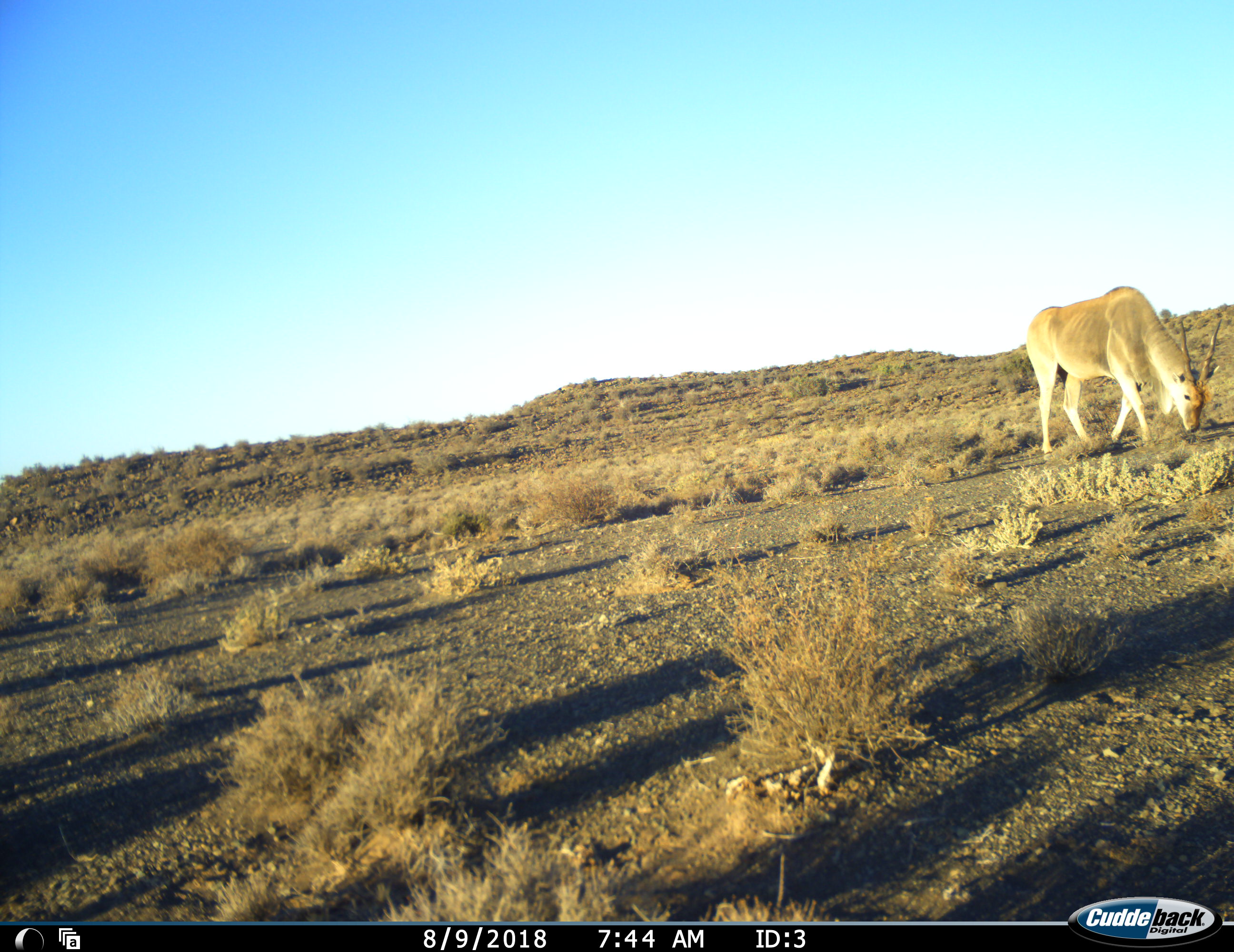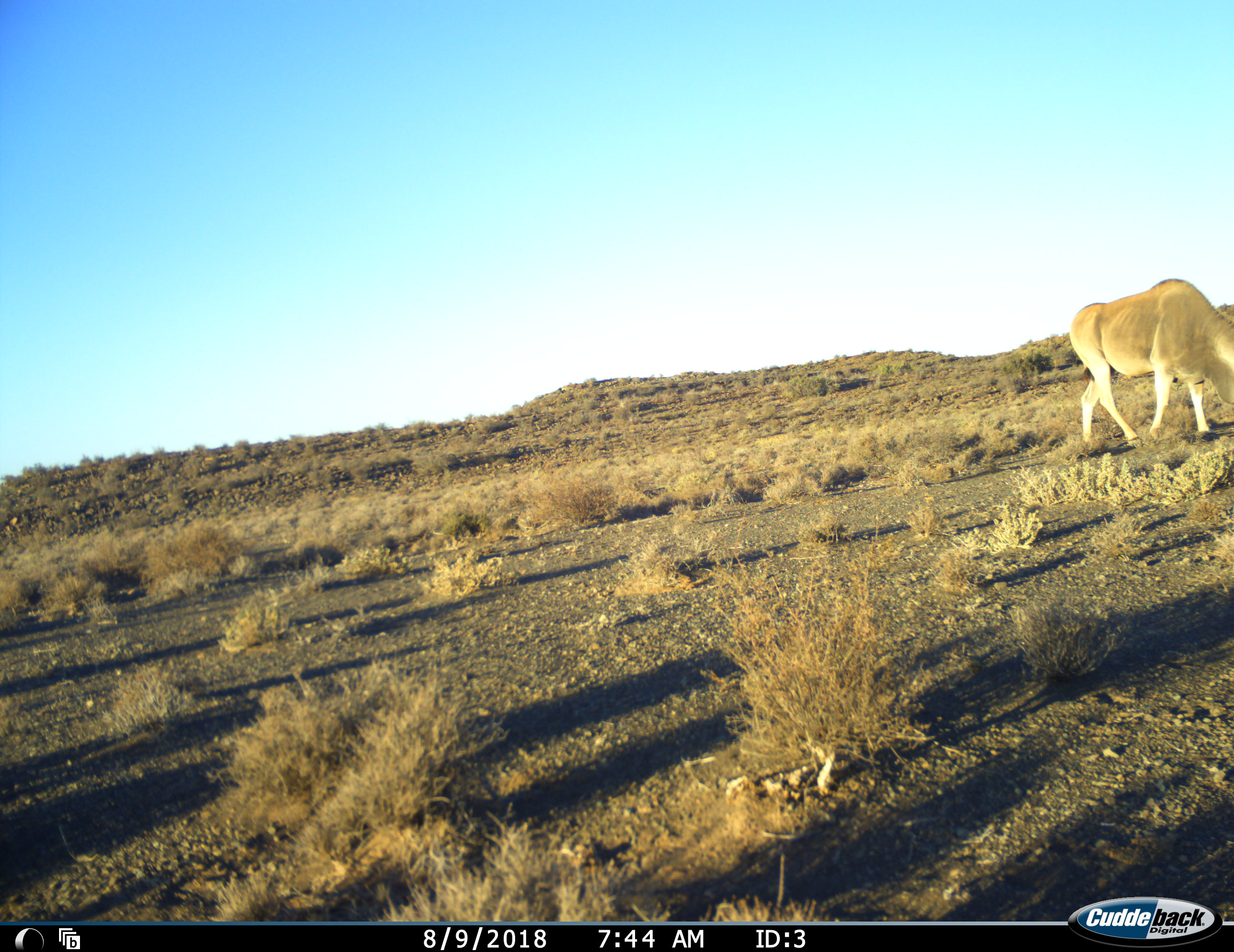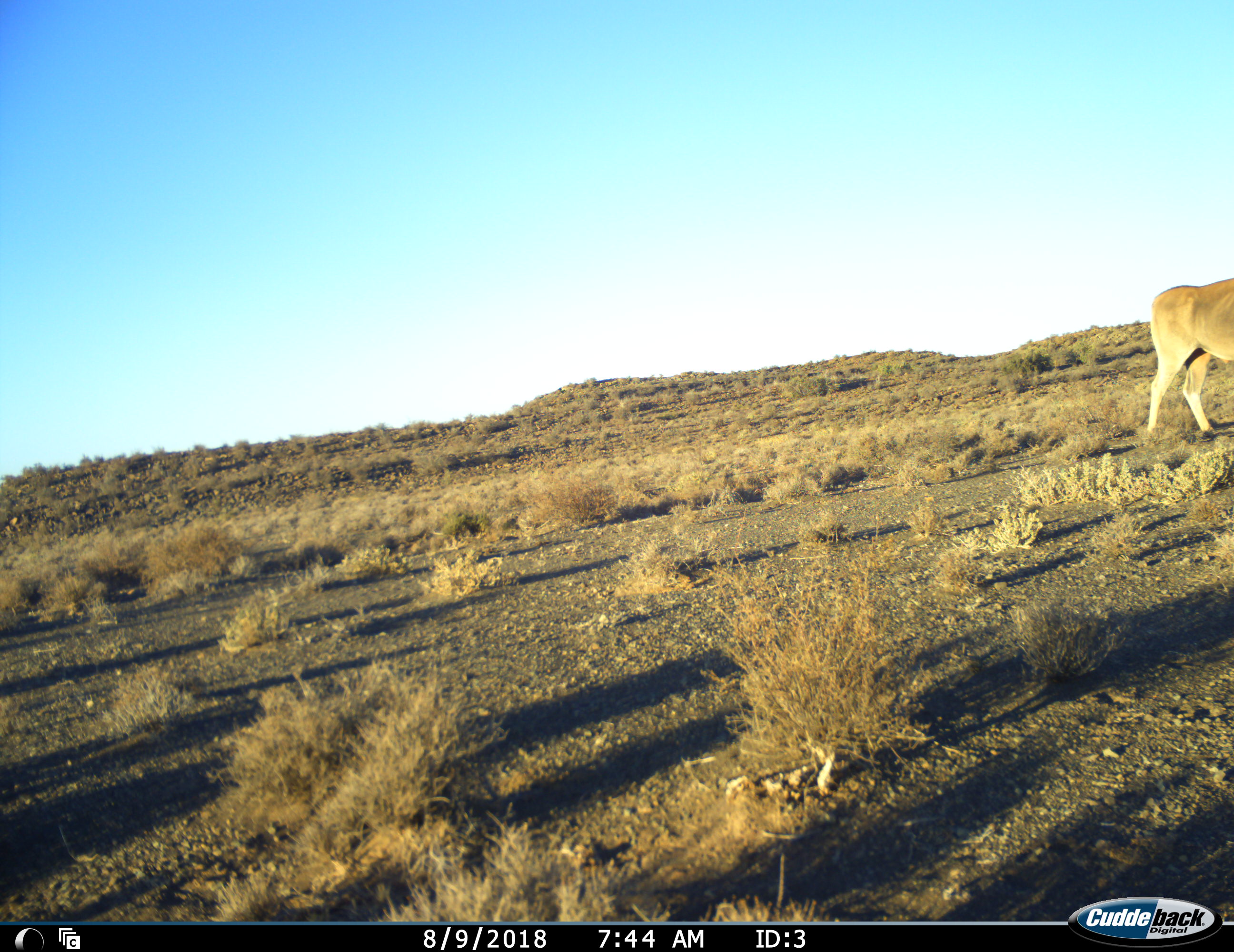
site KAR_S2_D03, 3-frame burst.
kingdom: Animalia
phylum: Chordata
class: Mammalia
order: Artiodactyla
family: Bovidae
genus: Tragelaphus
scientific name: Tragelaphus oryx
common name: eland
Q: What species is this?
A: Eland (Tragelaphus oryx).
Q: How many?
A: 1.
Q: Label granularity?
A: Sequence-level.